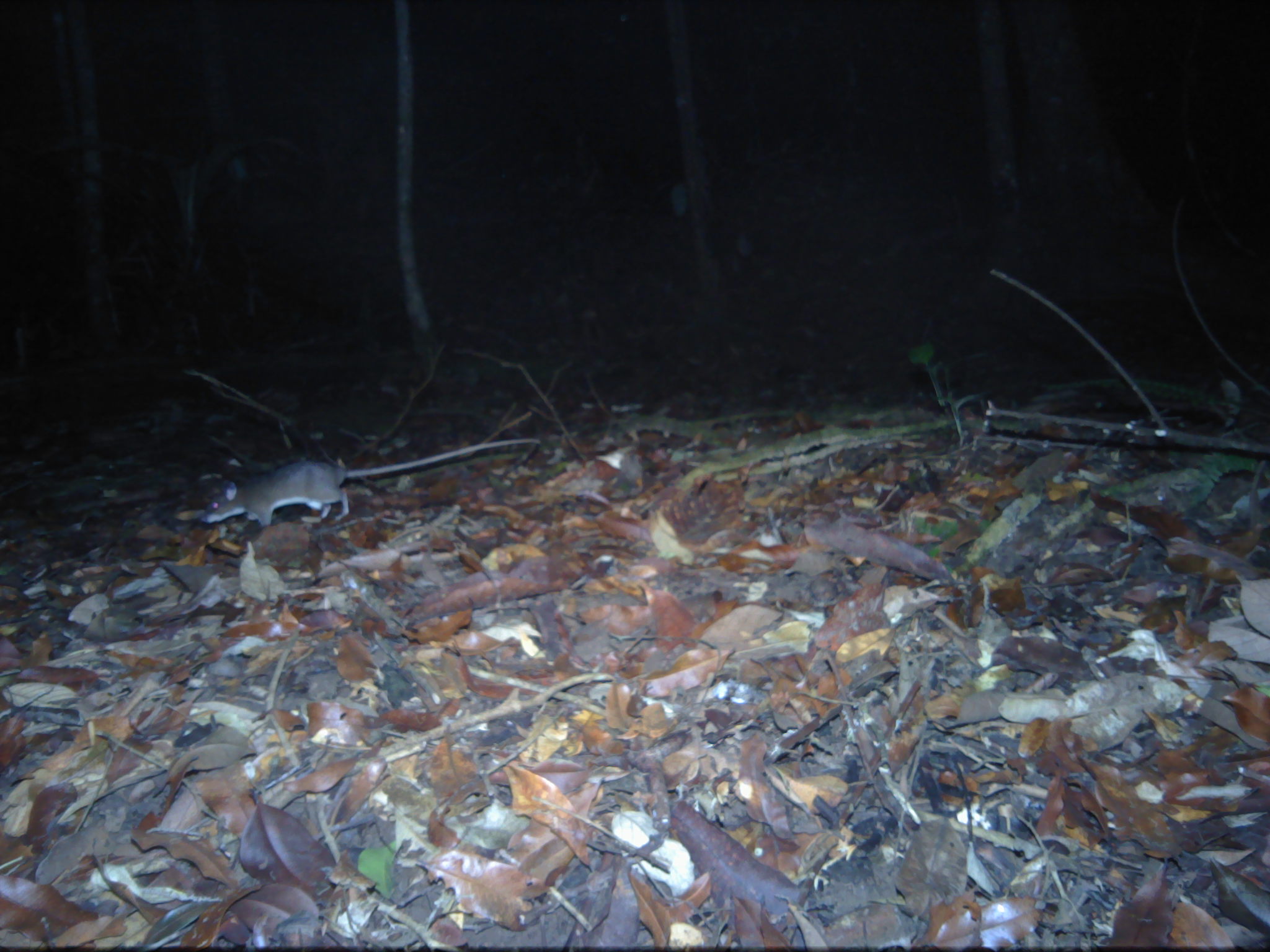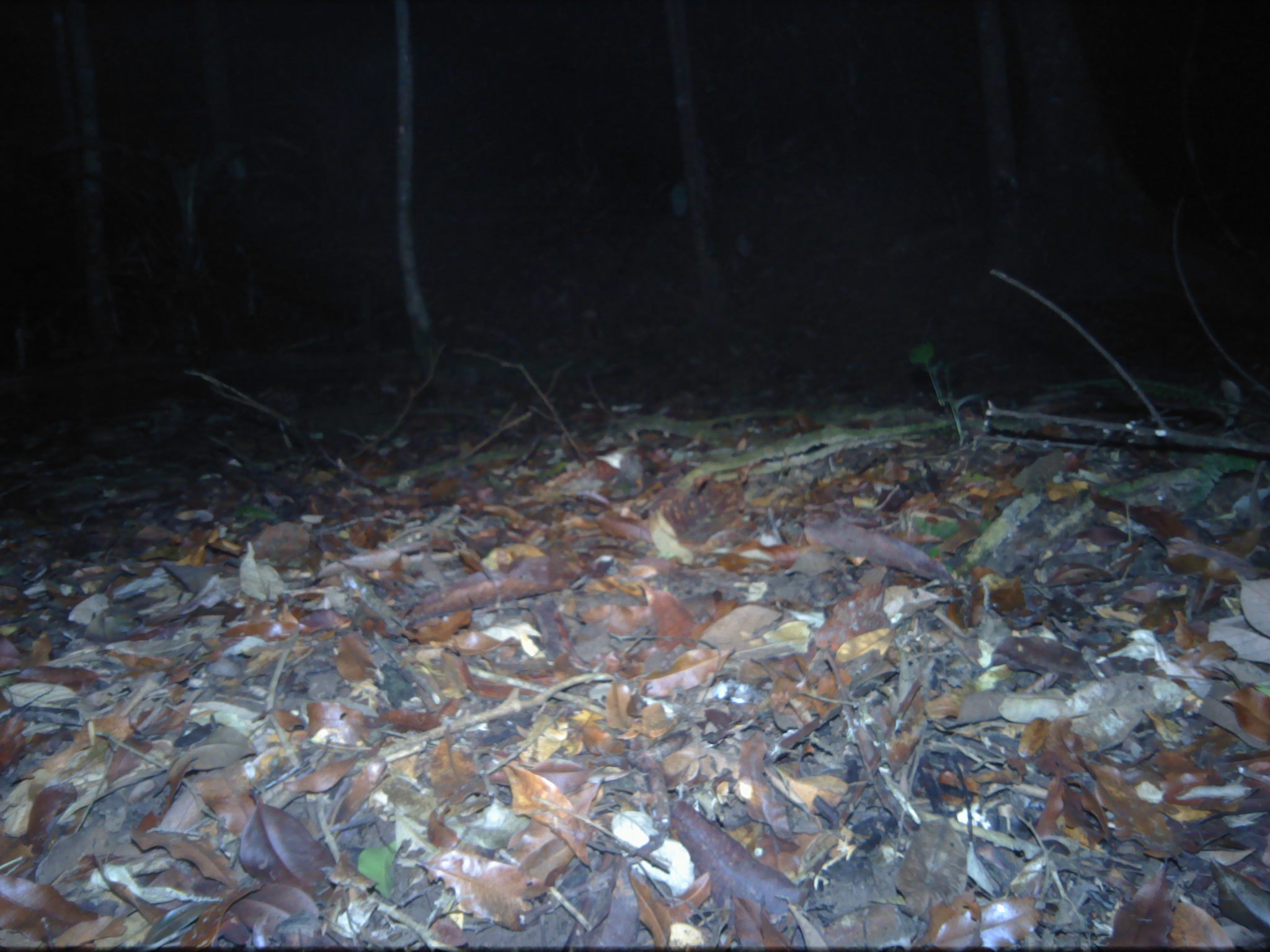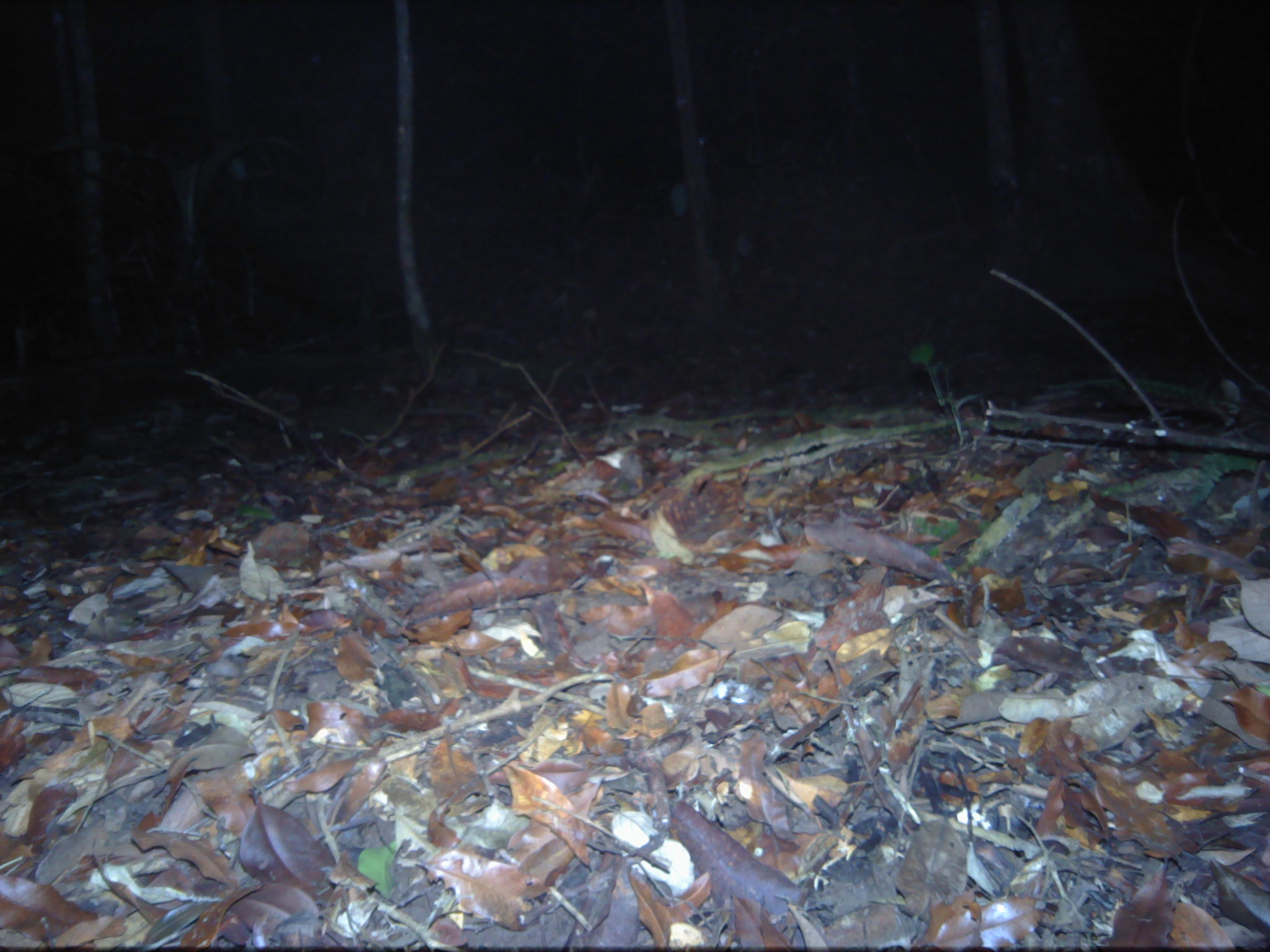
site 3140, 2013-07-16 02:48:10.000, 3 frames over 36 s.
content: unidentified animal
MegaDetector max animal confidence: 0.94